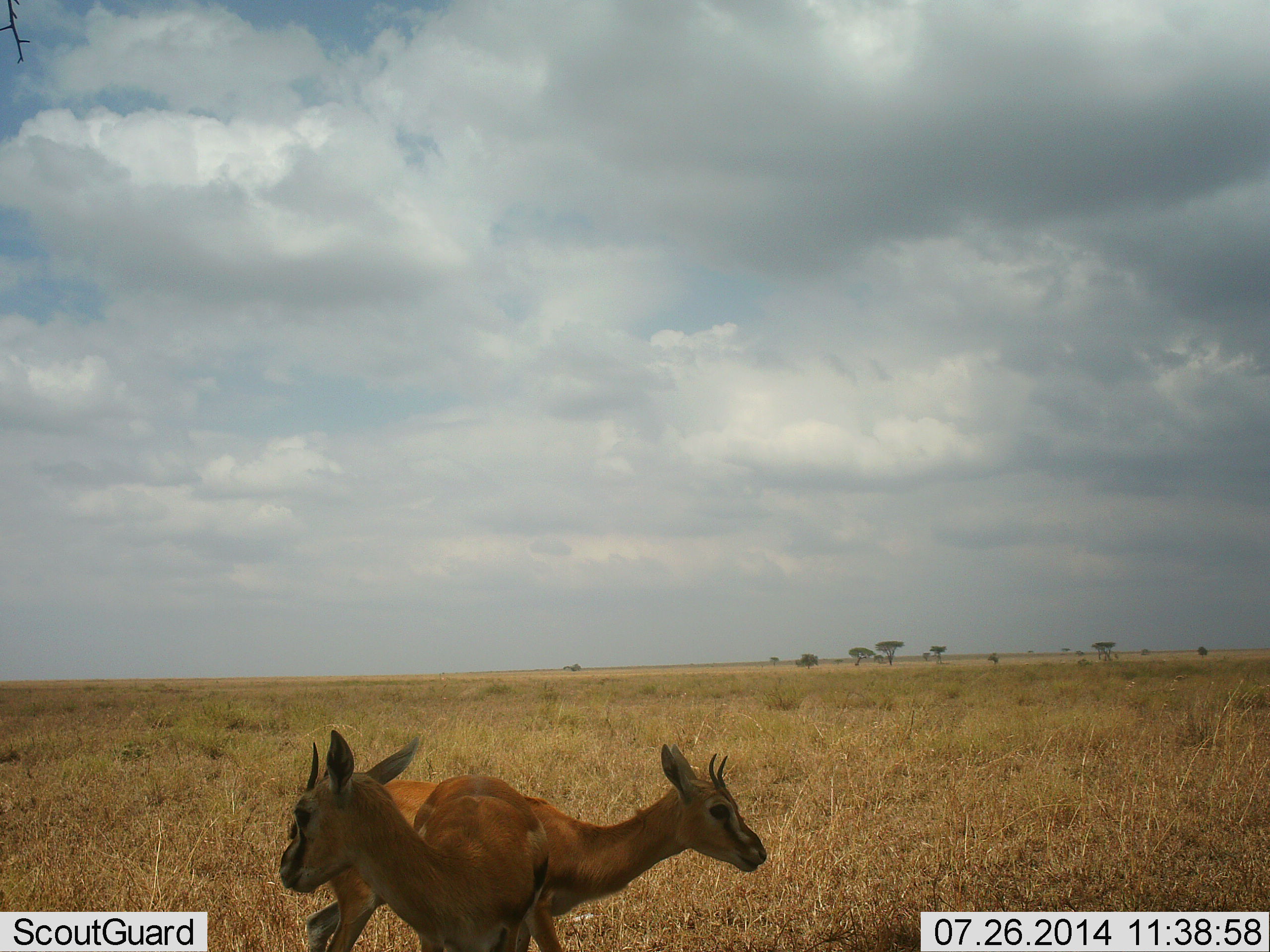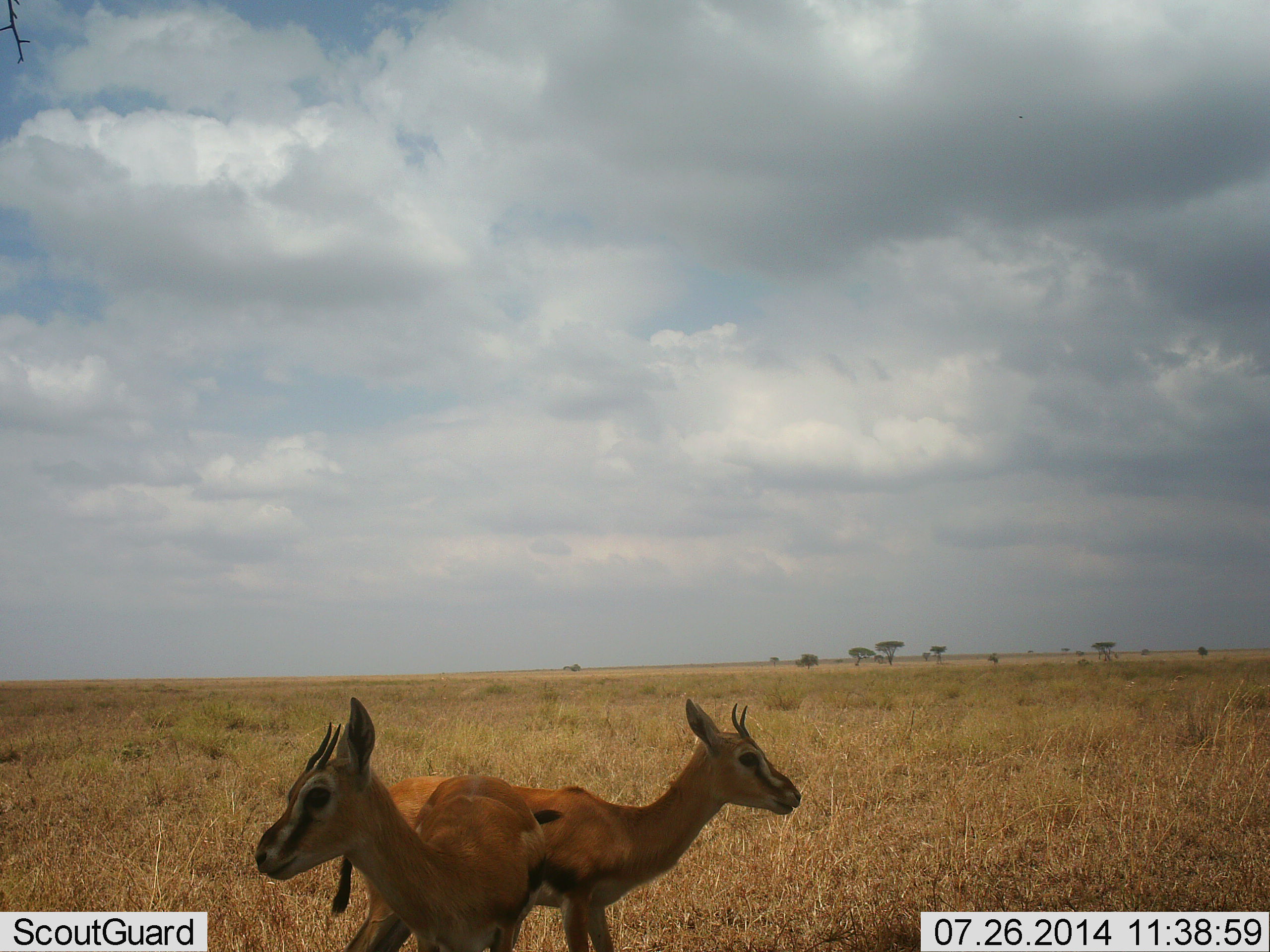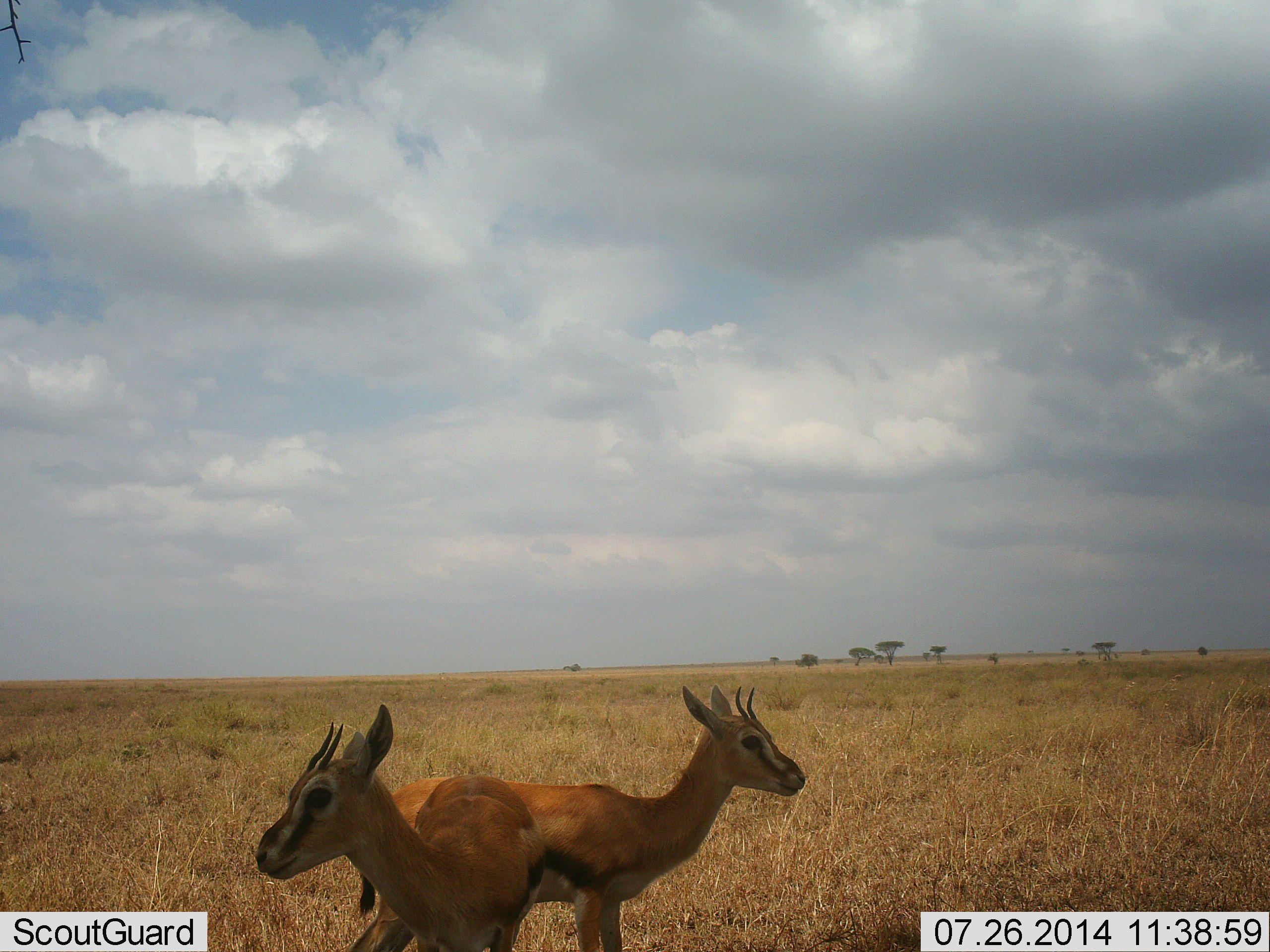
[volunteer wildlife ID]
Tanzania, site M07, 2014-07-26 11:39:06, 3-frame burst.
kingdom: Animalia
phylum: Chordata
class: Mammalia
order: Artiodactyla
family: Bovidae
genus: Eudorcas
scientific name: Eudorcas thomsonii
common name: thomson's gazelle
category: gazellethomsons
Gazellethomsons (thomson's gazelle) (Eudorcas thomsonii), count 2. Behavior (volunteer vote fractions): standing 100%, resting 0%, moving 0%, interacting 0%. Young present (vote fraction): 0%. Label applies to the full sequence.